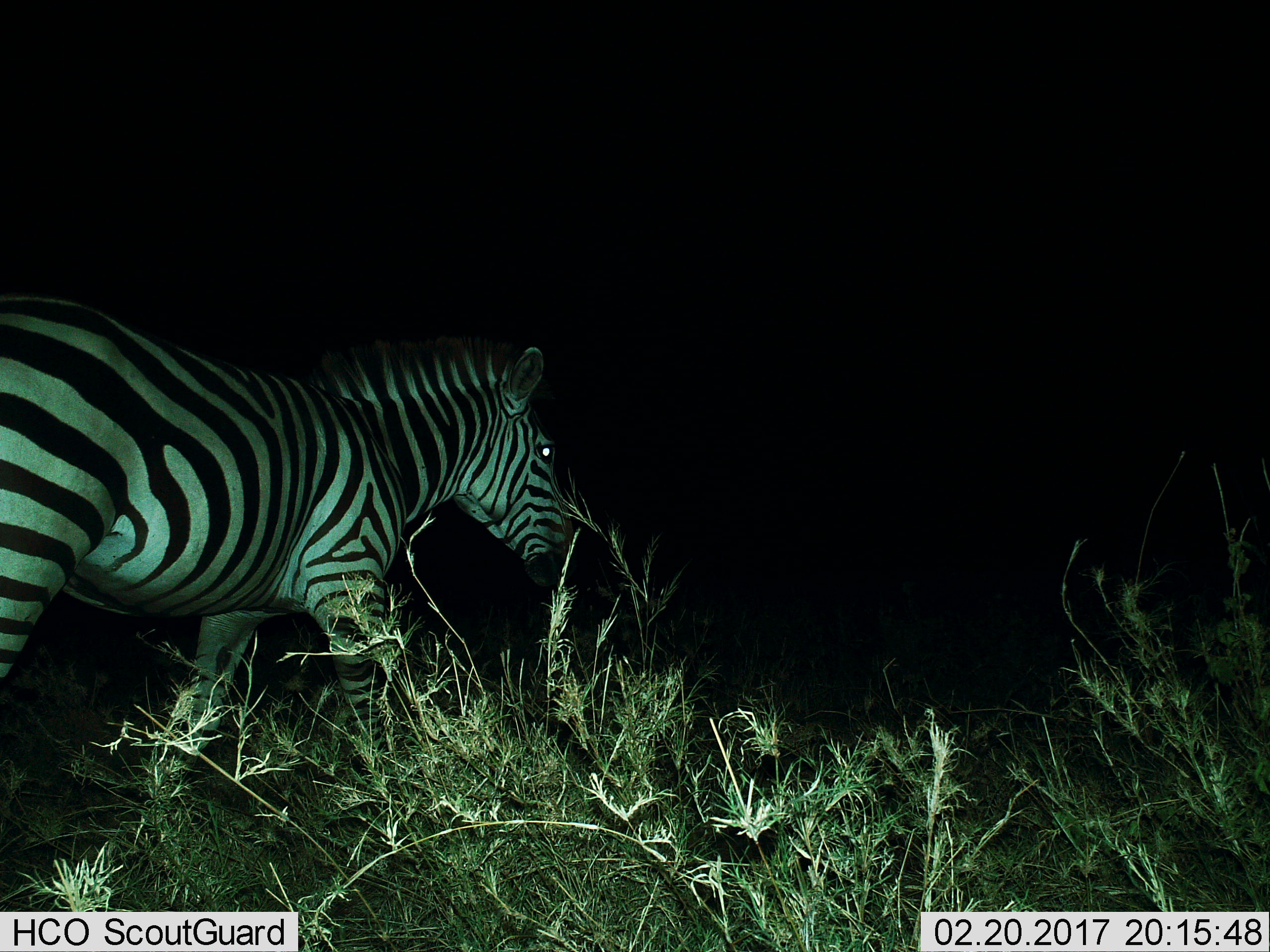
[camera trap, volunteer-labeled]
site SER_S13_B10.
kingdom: Animalia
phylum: Chordata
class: Mammalia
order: Perissodactyla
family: Equidae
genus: Equus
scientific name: Equus quagga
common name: plains zebra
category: zebraplains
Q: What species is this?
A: Zebraplains (plains zebra) (Equus quagga).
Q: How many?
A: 1.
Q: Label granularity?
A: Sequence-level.